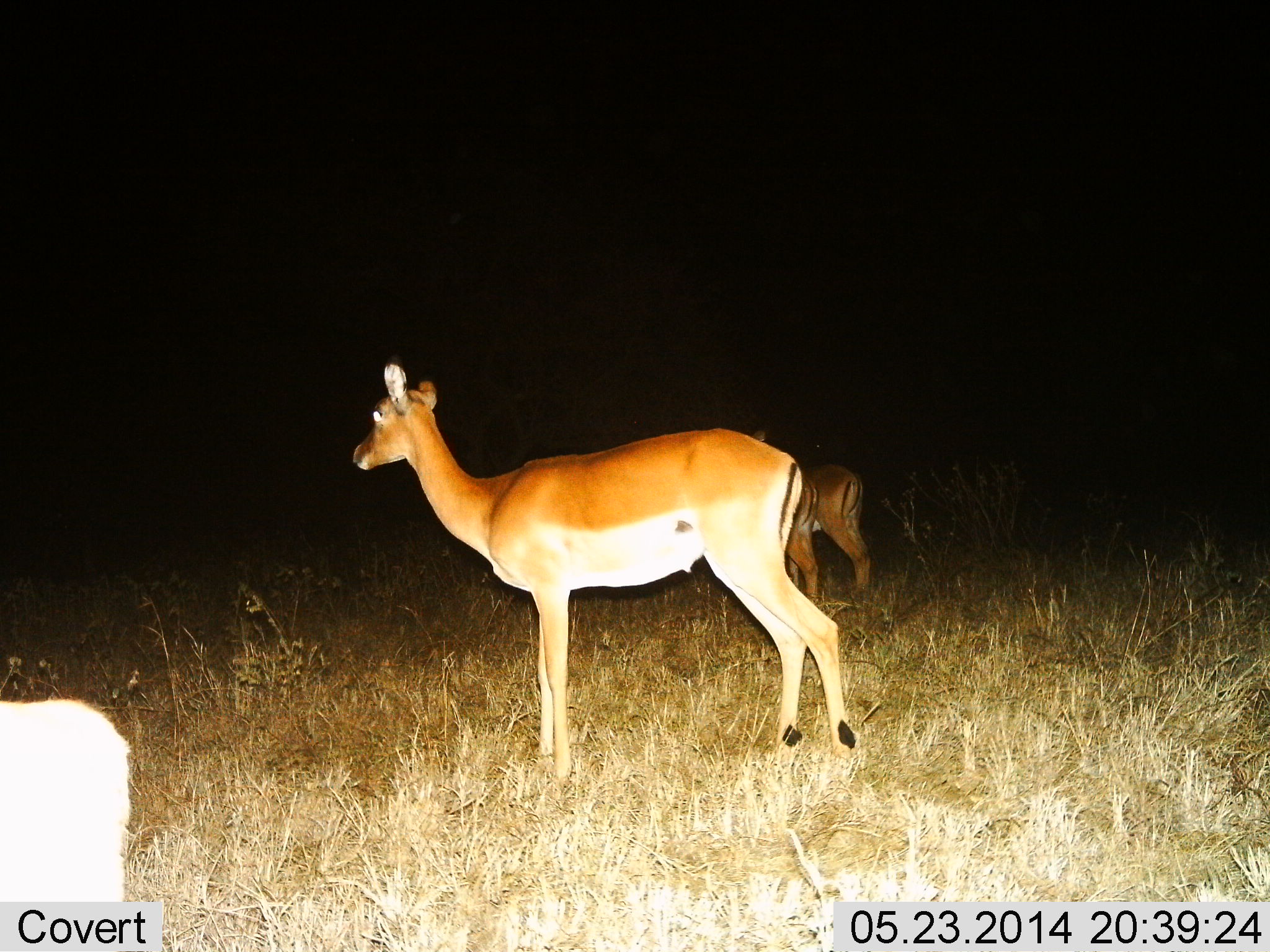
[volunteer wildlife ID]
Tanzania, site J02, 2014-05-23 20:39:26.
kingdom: Animalia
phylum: Chordata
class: Mammalia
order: Artiodactyla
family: Bovidae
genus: Aepyceros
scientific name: Aepyceros melampus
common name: impala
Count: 3.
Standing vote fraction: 100%.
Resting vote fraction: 0%.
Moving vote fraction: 0%.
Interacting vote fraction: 0%.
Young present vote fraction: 0%.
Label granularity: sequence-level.